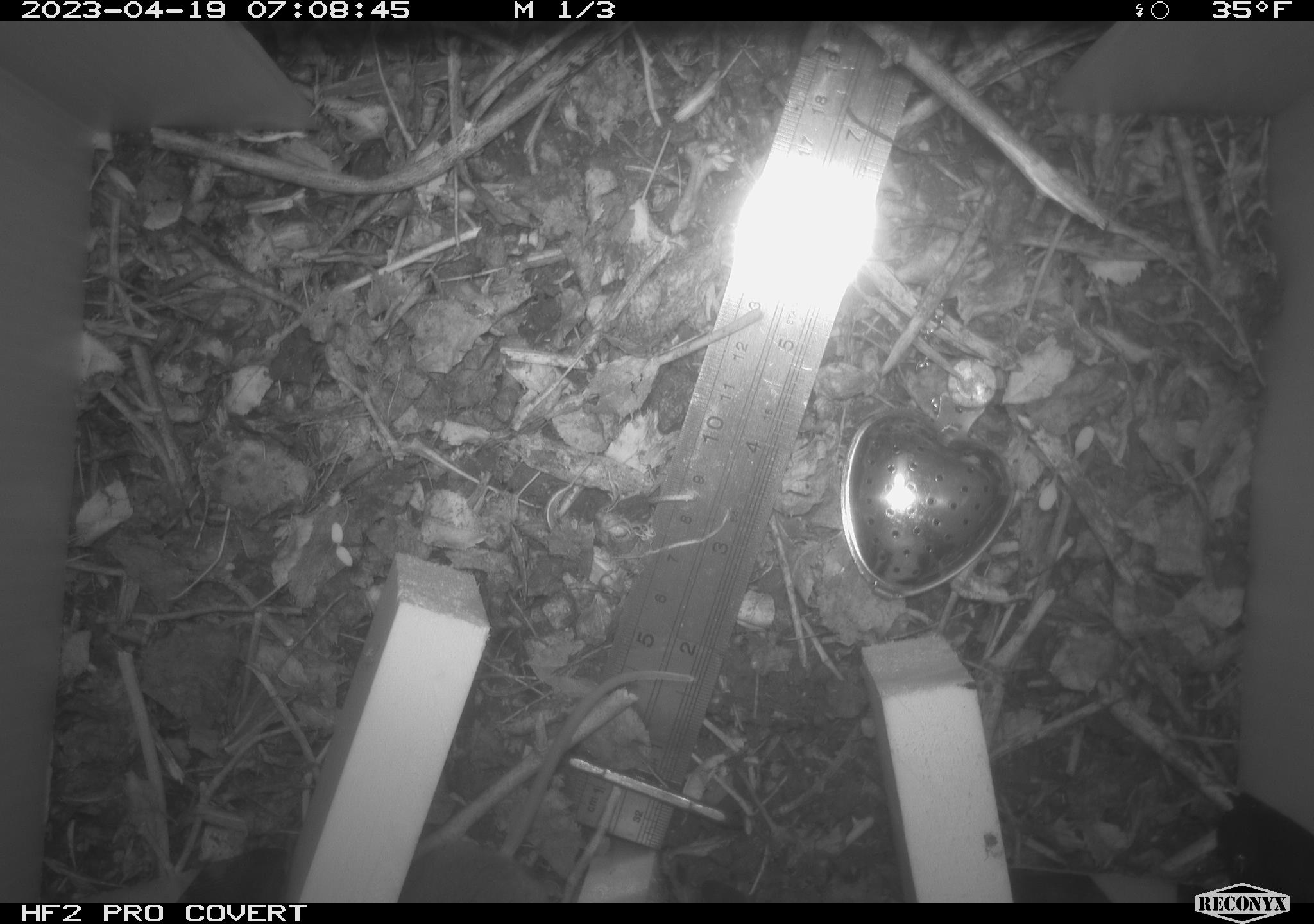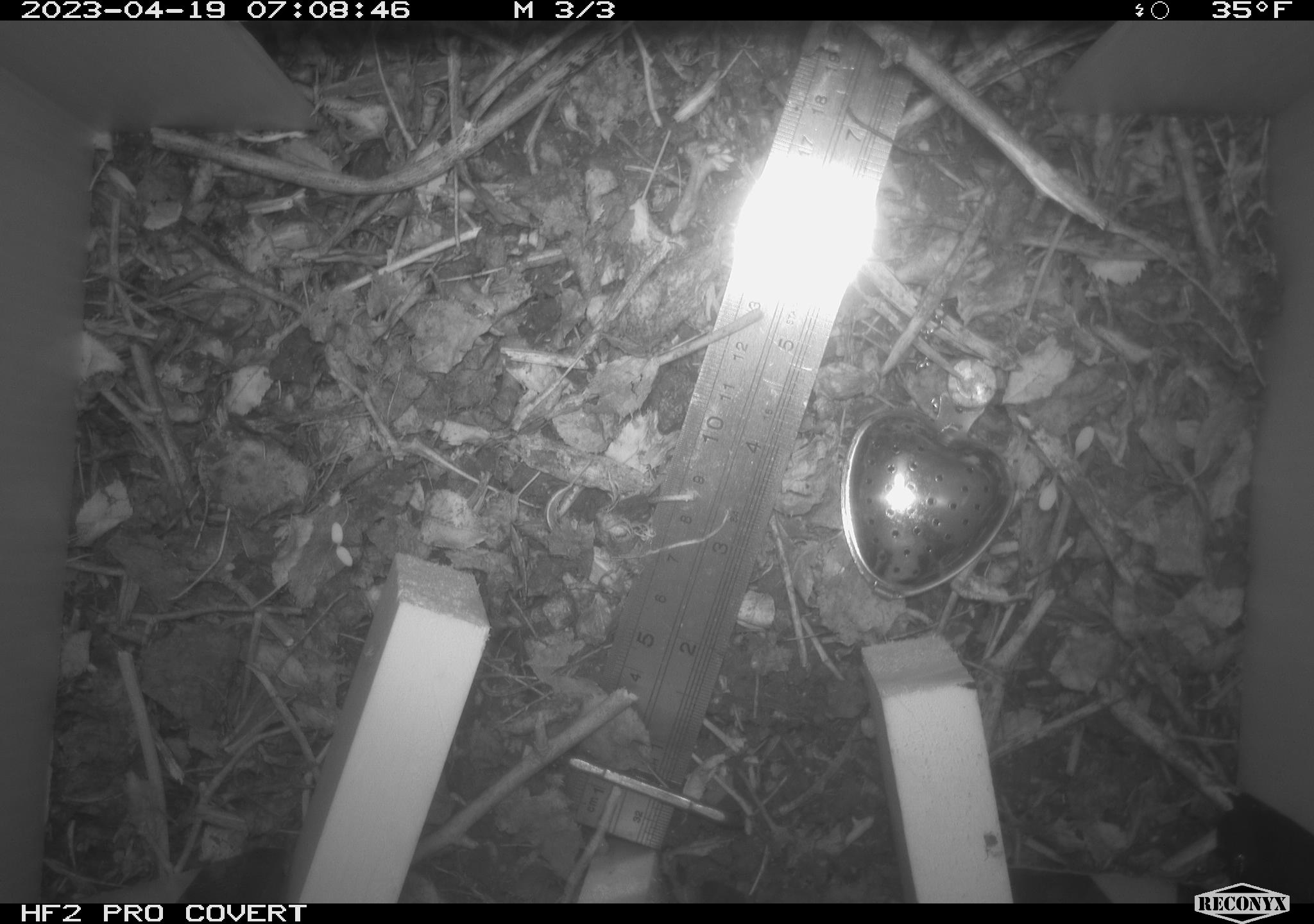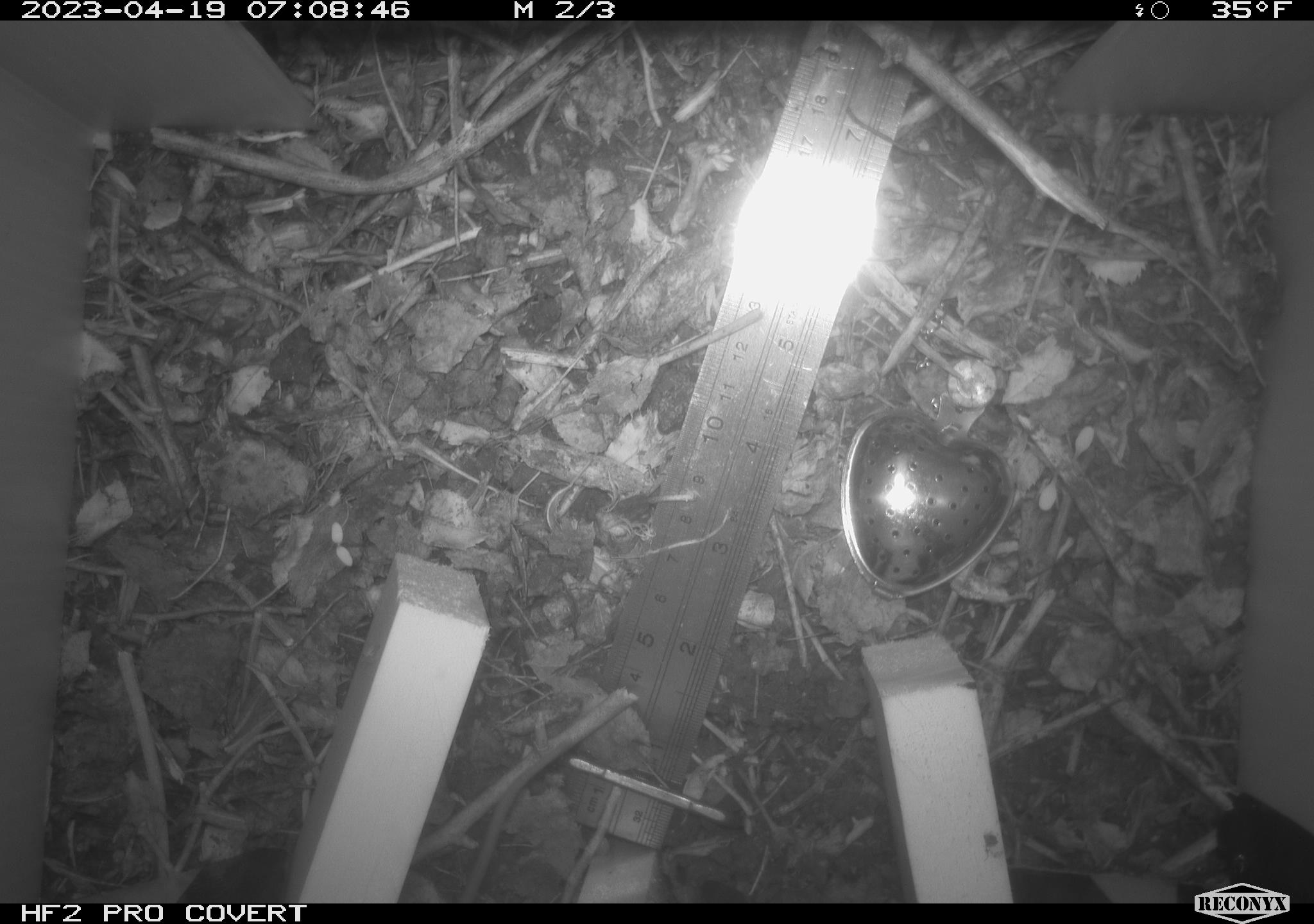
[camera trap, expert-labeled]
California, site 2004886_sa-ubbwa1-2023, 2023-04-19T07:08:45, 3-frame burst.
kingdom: Animalia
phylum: Chordata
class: Mammalia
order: Rodentia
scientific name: Rodentia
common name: mouse species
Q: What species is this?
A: Mouse species (Rodentia).